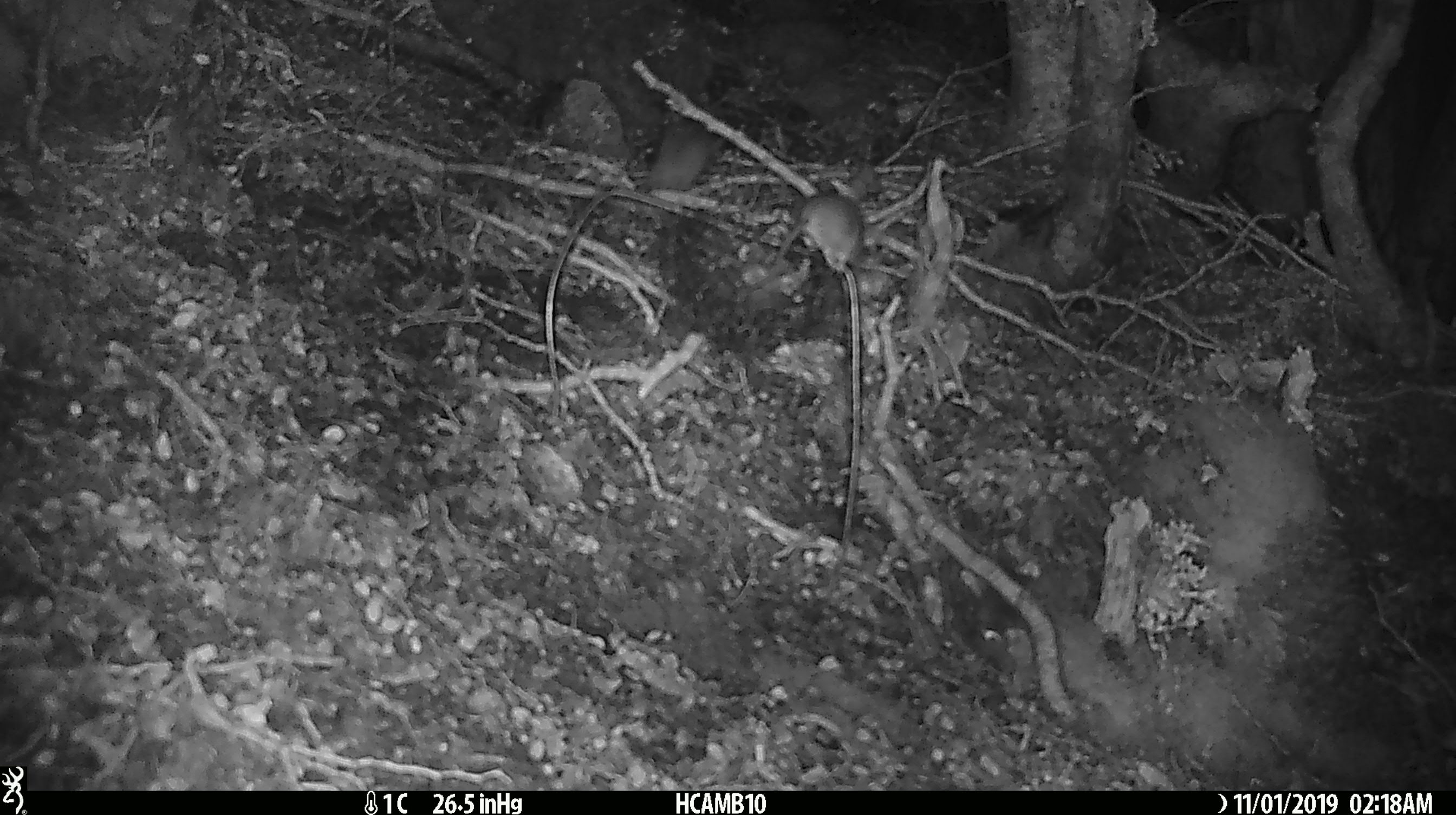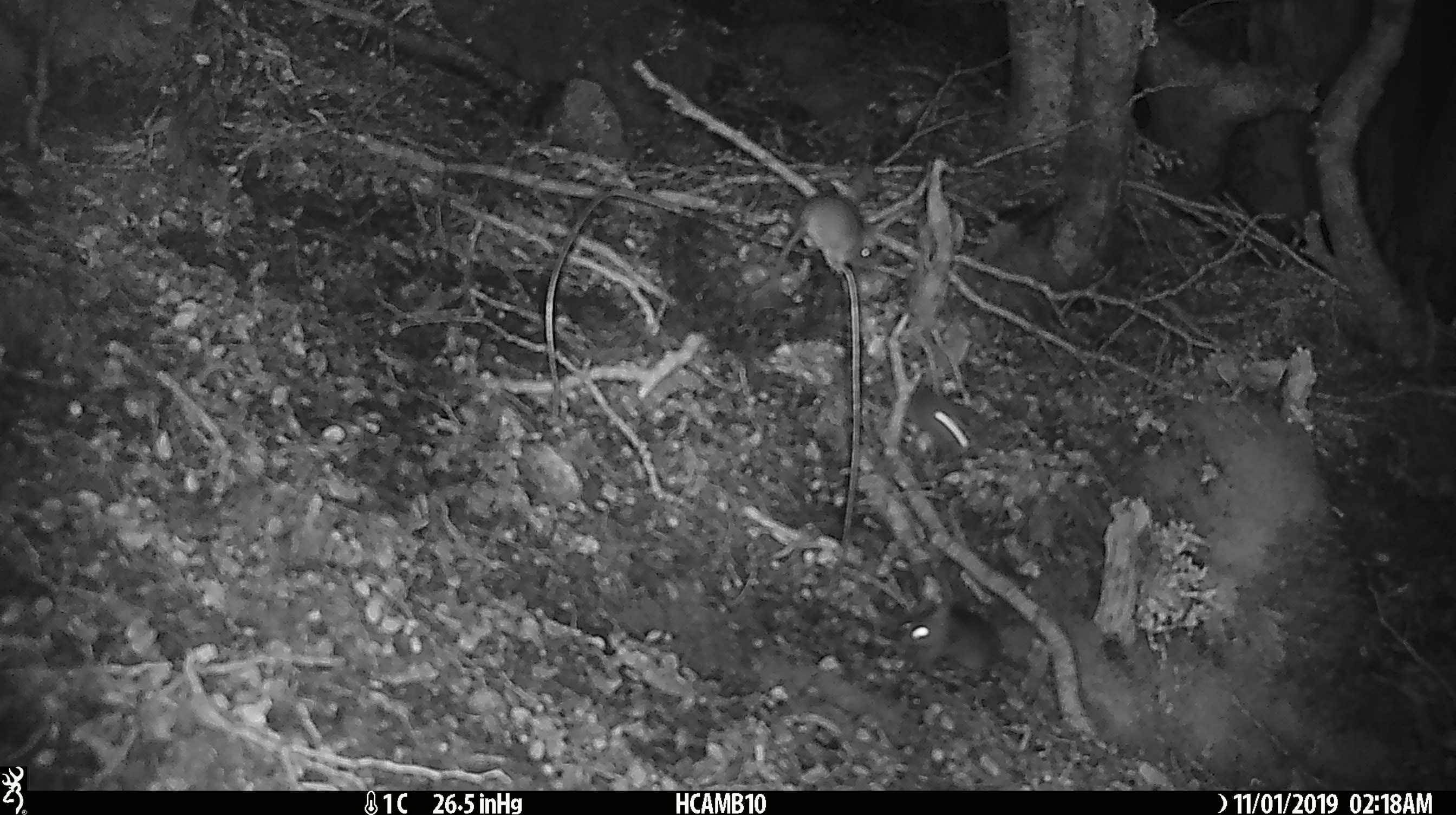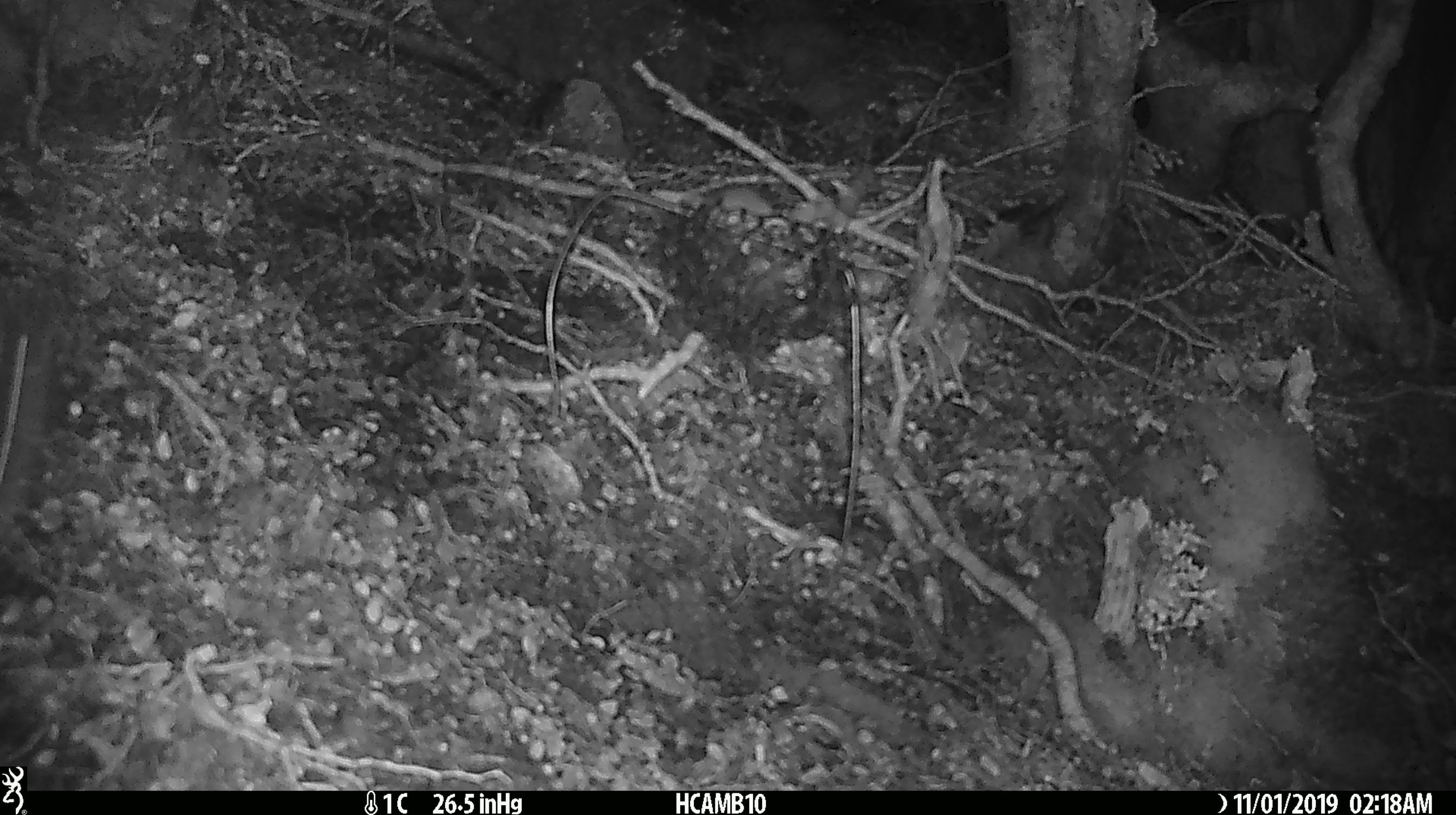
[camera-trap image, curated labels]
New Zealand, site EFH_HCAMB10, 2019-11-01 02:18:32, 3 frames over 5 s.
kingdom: Animalia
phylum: Chordata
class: Mammalia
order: Rodentia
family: Muridae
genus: Mus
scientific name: Mus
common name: mouse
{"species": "mouse (Mus)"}